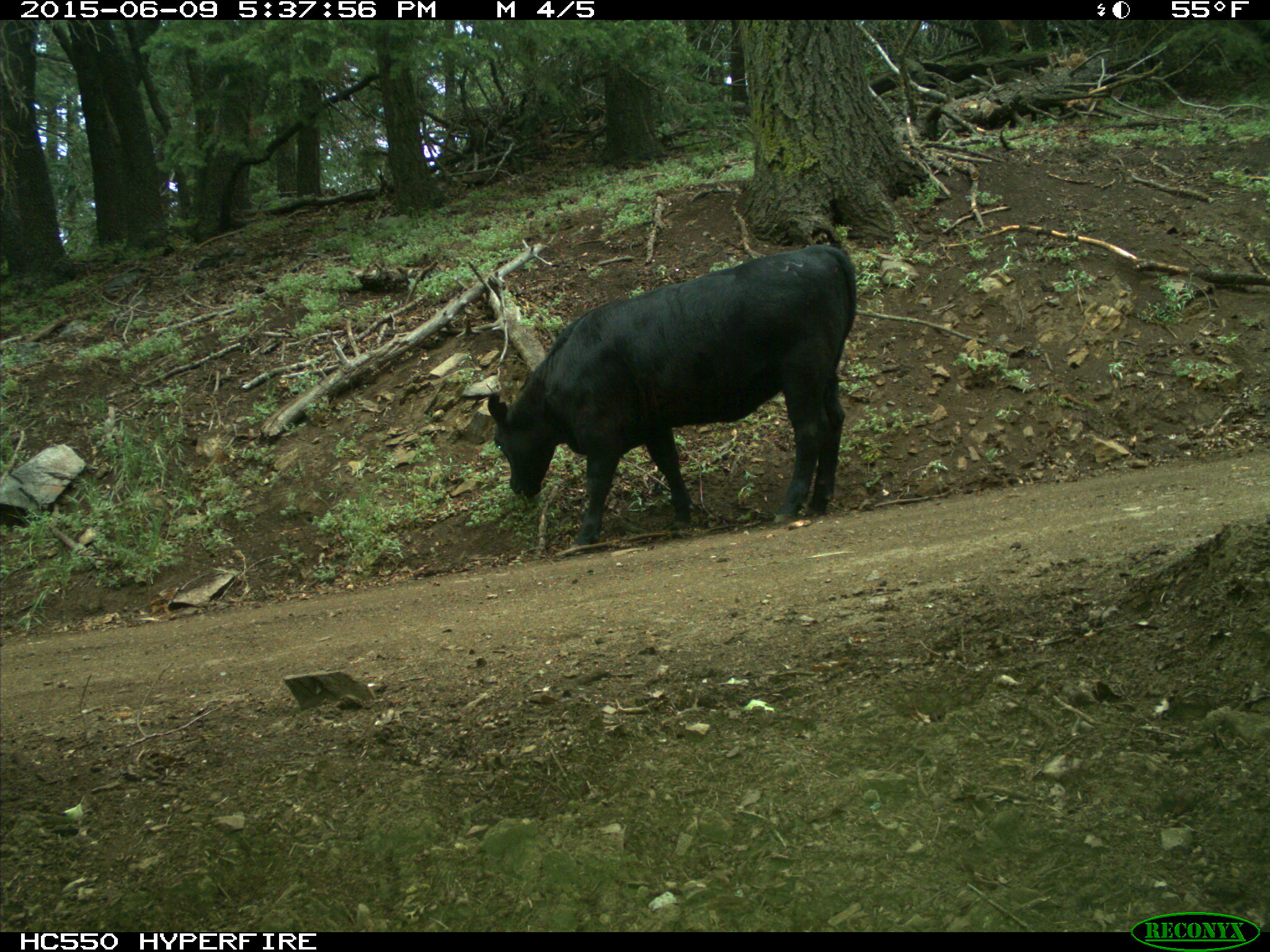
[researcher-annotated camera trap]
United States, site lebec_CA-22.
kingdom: Animalia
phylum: Chordata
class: Mammalia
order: Artiodactyla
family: Bovidae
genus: Bos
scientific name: Bos taurus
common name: domestic cow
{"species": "Bos taurus (domestic cow)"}